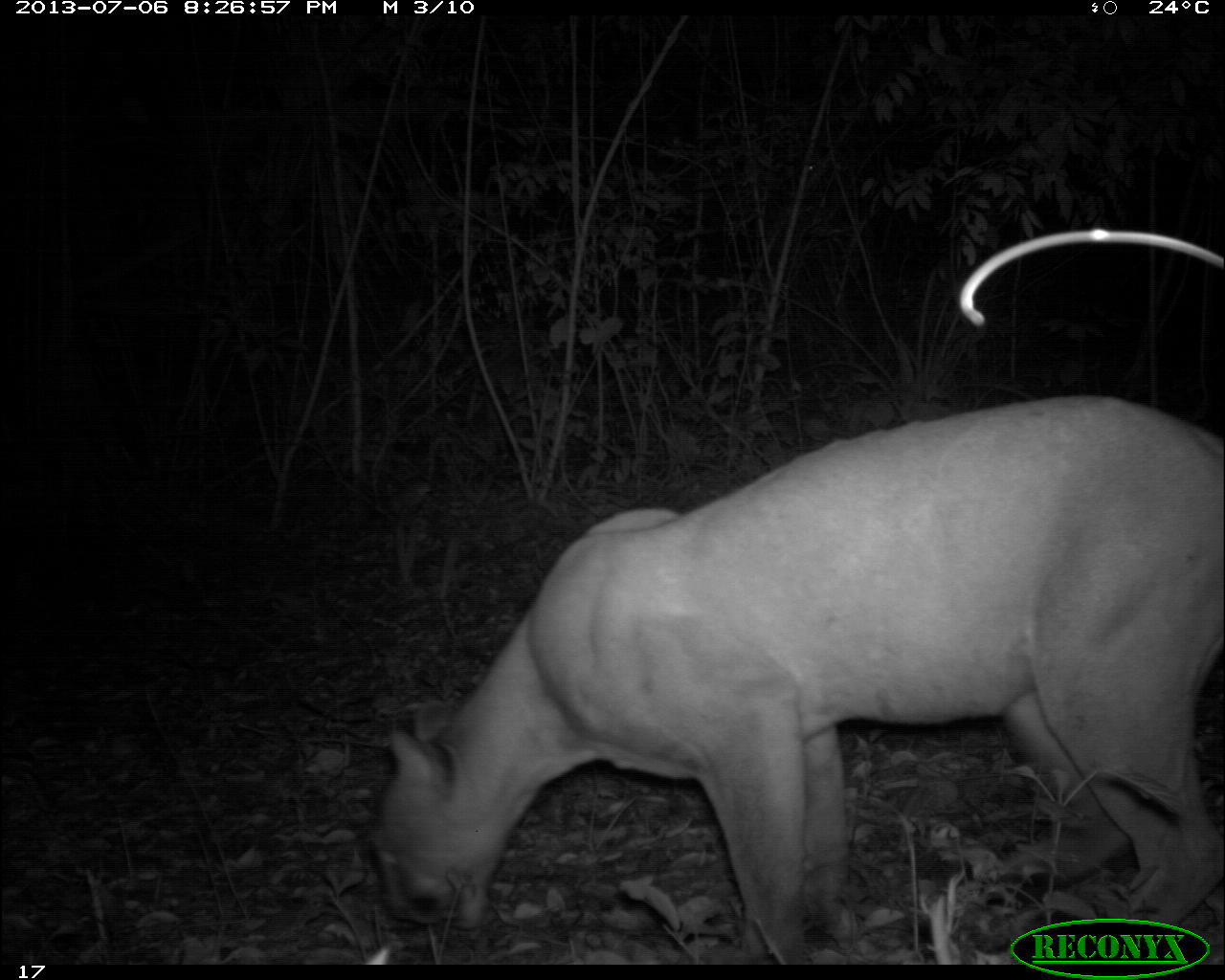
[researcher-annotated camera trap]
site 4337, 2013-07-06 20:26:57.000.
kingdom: Animalia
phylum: Chordata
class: Mammalia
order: Carnivora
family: Felidae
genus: Puma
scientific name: Puma concolor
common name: mountain lion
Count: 1.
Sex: male.